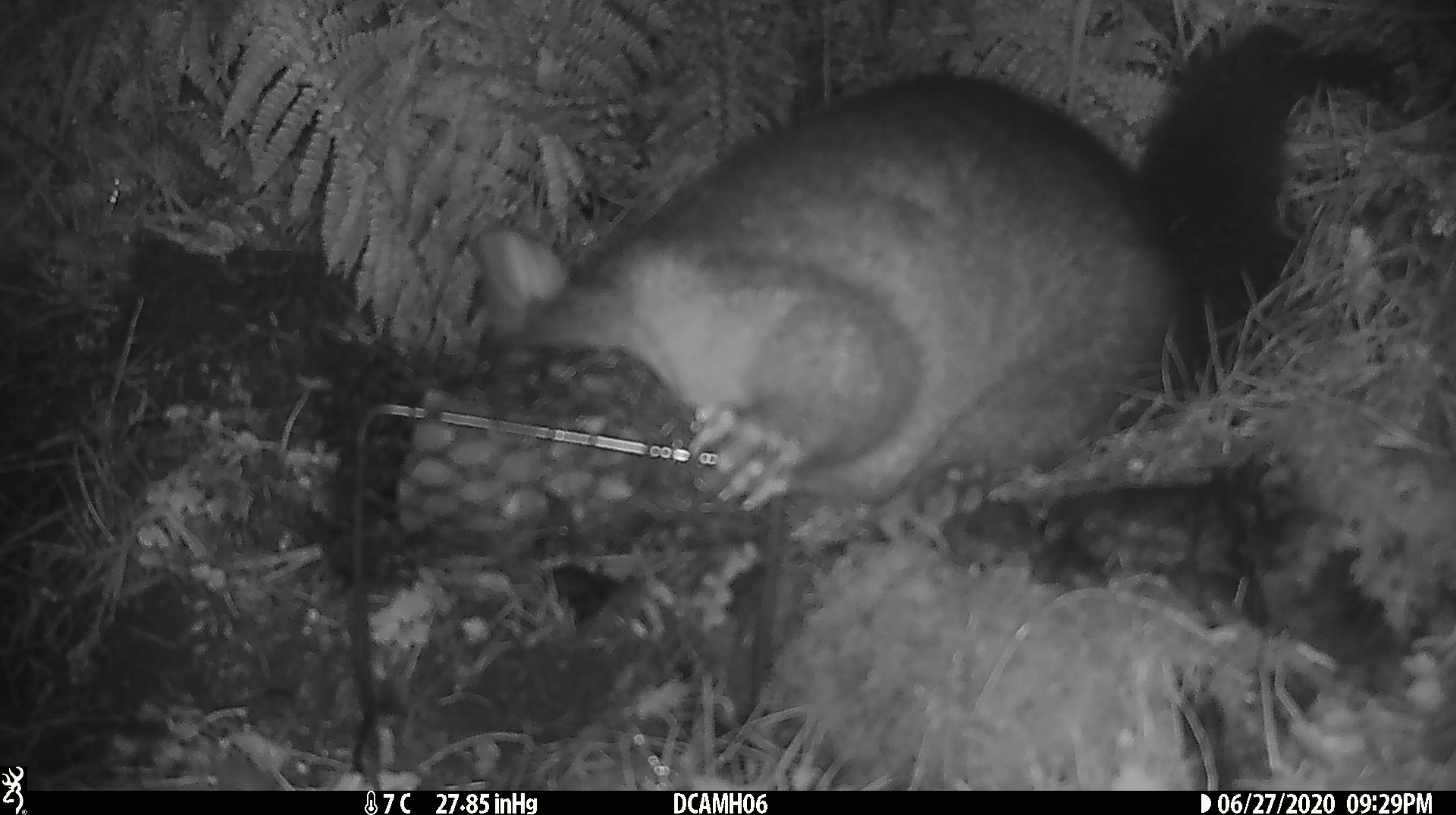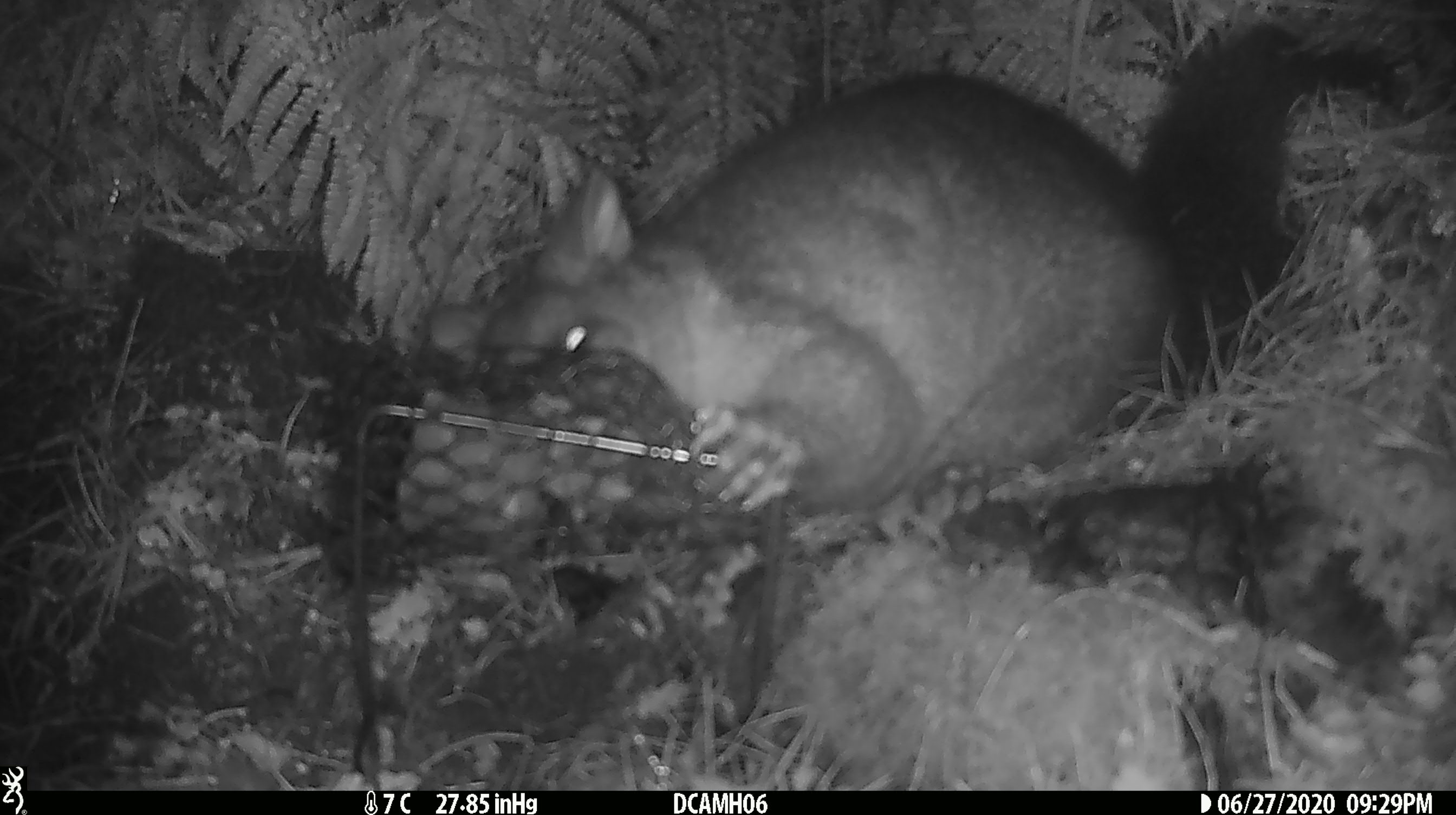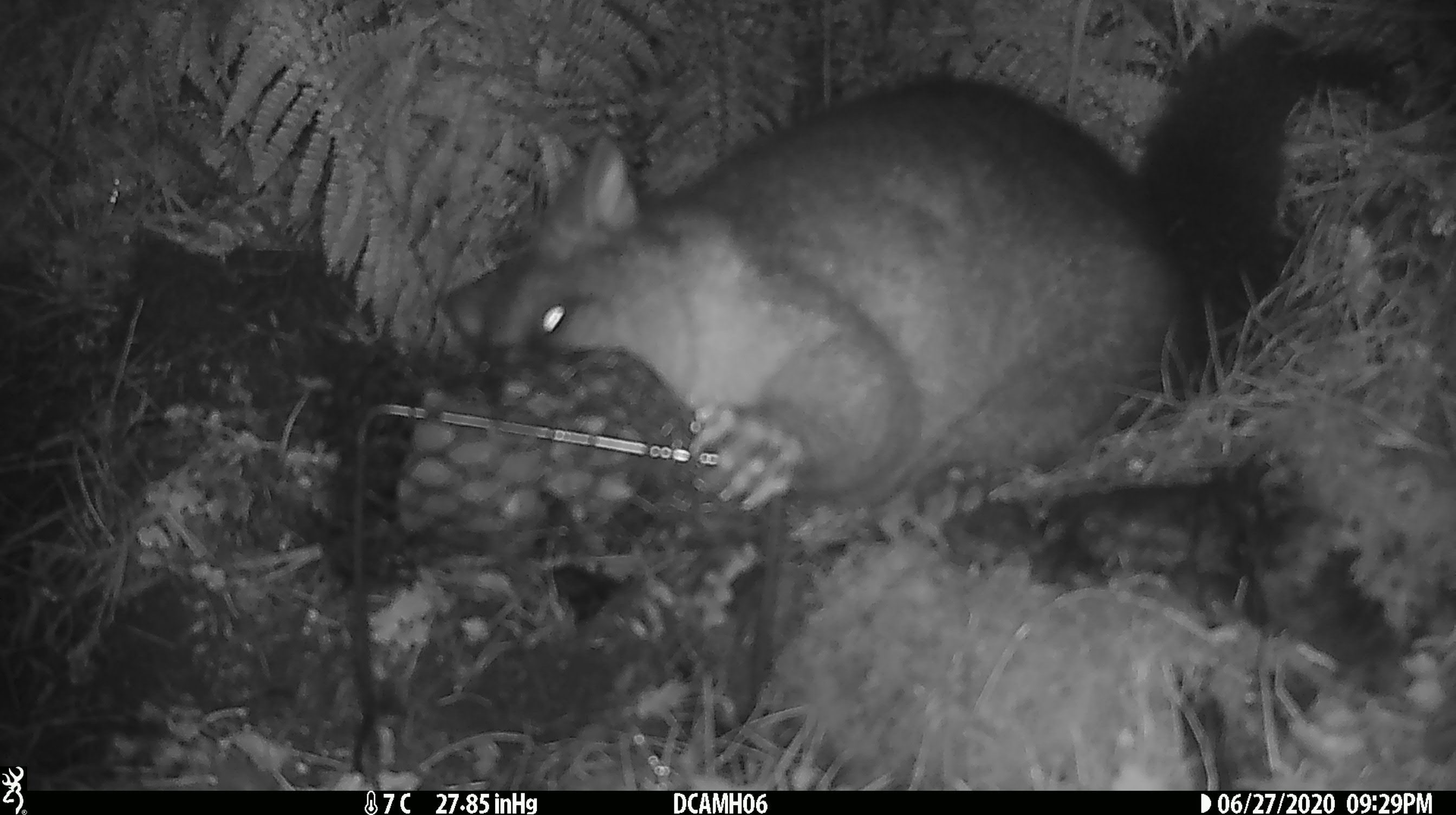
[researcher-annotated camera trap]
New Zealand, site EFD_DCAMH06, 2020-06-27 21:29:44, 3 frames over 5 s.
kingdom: Animalia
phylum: Chordata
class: Mammalia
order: Diprotodontia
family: Phalangeridae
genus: Trichosurus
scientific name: Trichosurus vulpecula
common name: common brushtail possum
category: possum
Possum (common brushtail possum) (Trichosurus vulpecula).